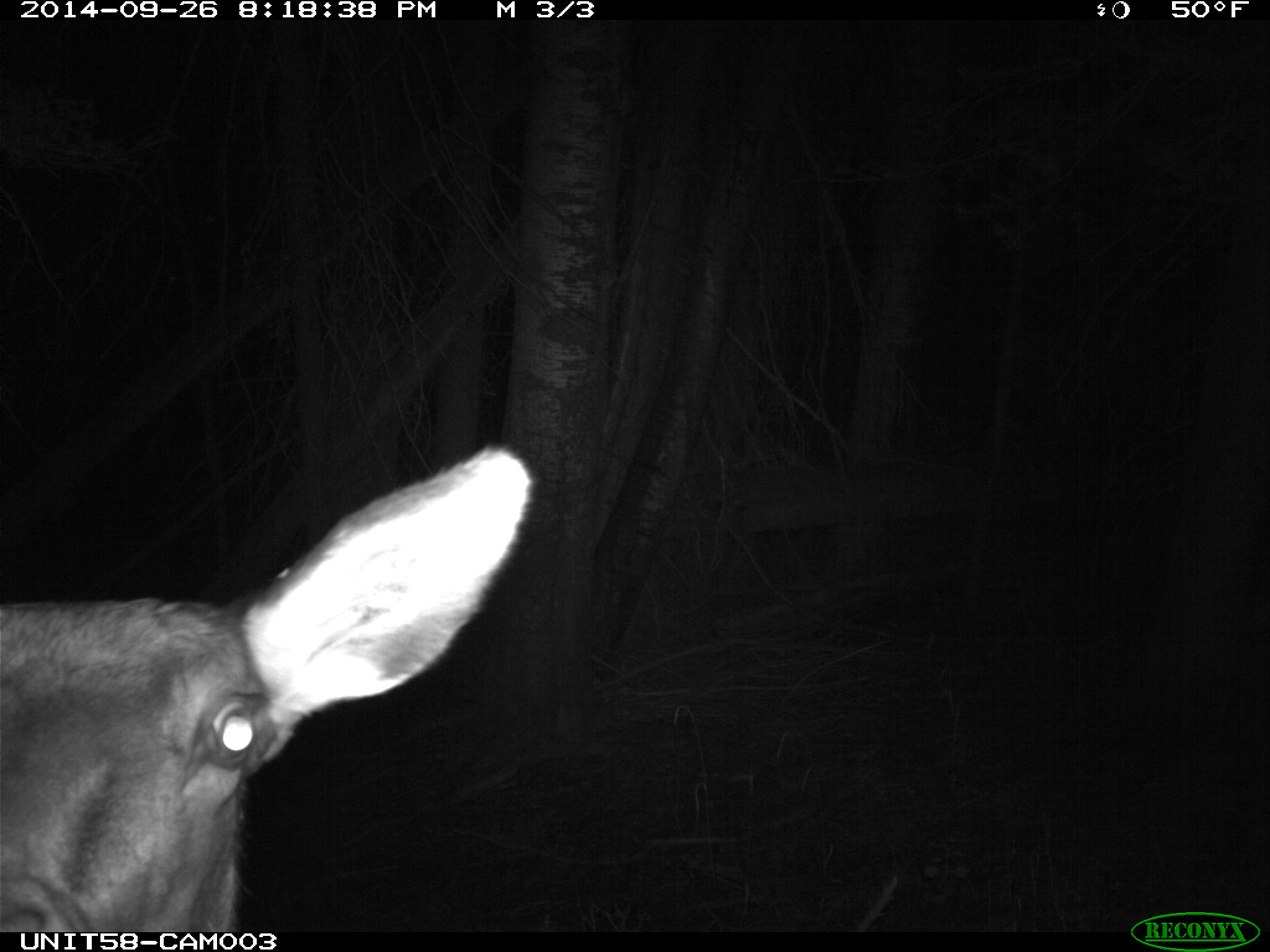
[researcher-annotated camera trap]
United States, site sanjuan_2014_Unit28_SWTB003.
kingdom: Animalia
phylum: Chordata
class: Mammalia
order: Artiodactyla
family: Cervidae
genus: Cervus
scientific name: Cervus elaphus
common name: red deer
Cervus elaphus (red deer).